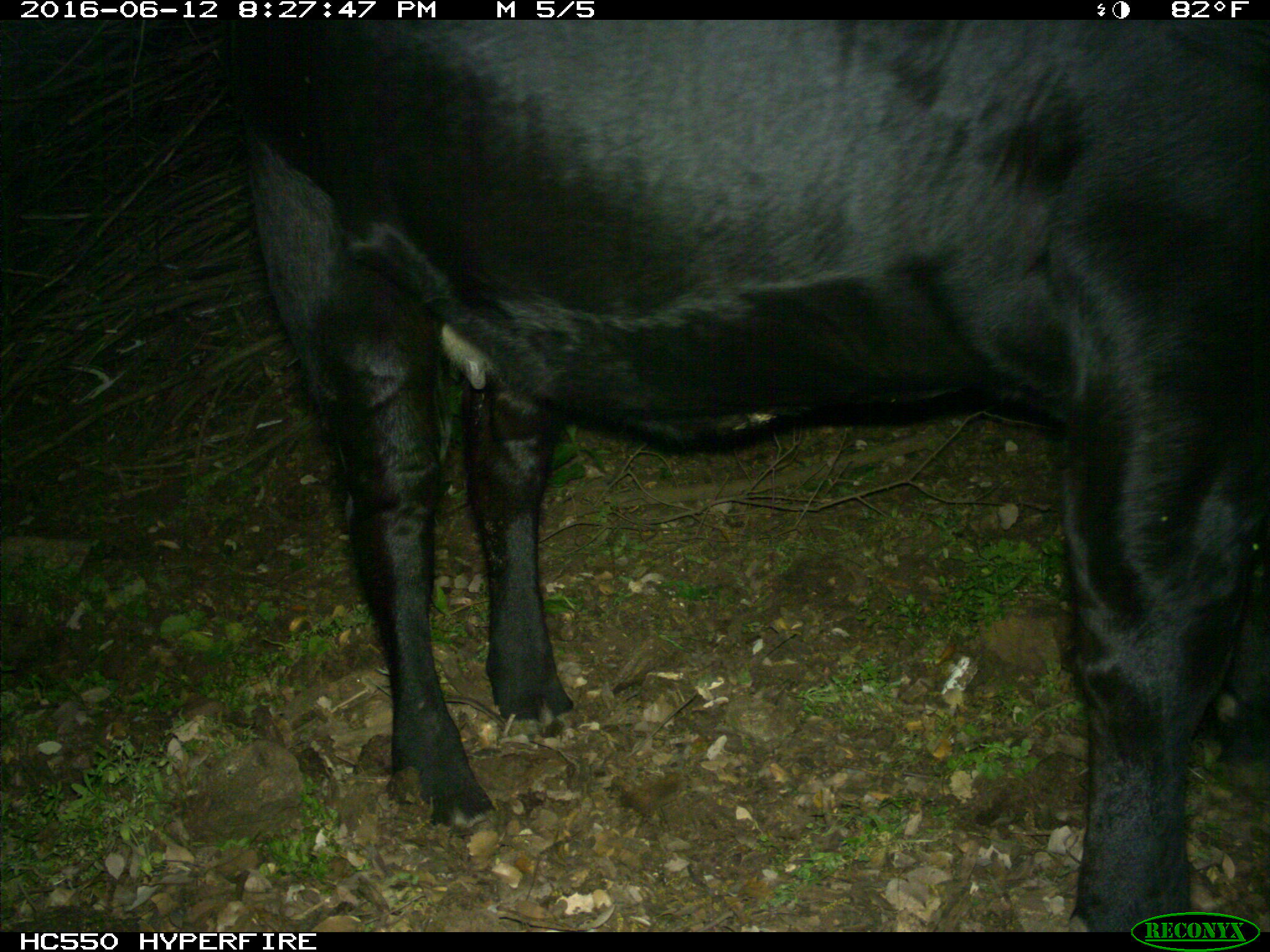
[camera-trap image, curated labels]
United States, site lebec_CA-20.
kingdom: Animalia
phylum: Chordata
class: Mammalia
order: Artiodactyla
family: Bovidae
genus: Bos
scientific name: Bos taurus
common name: domestic cow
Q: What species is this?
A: Bos taurus (domestic cow).